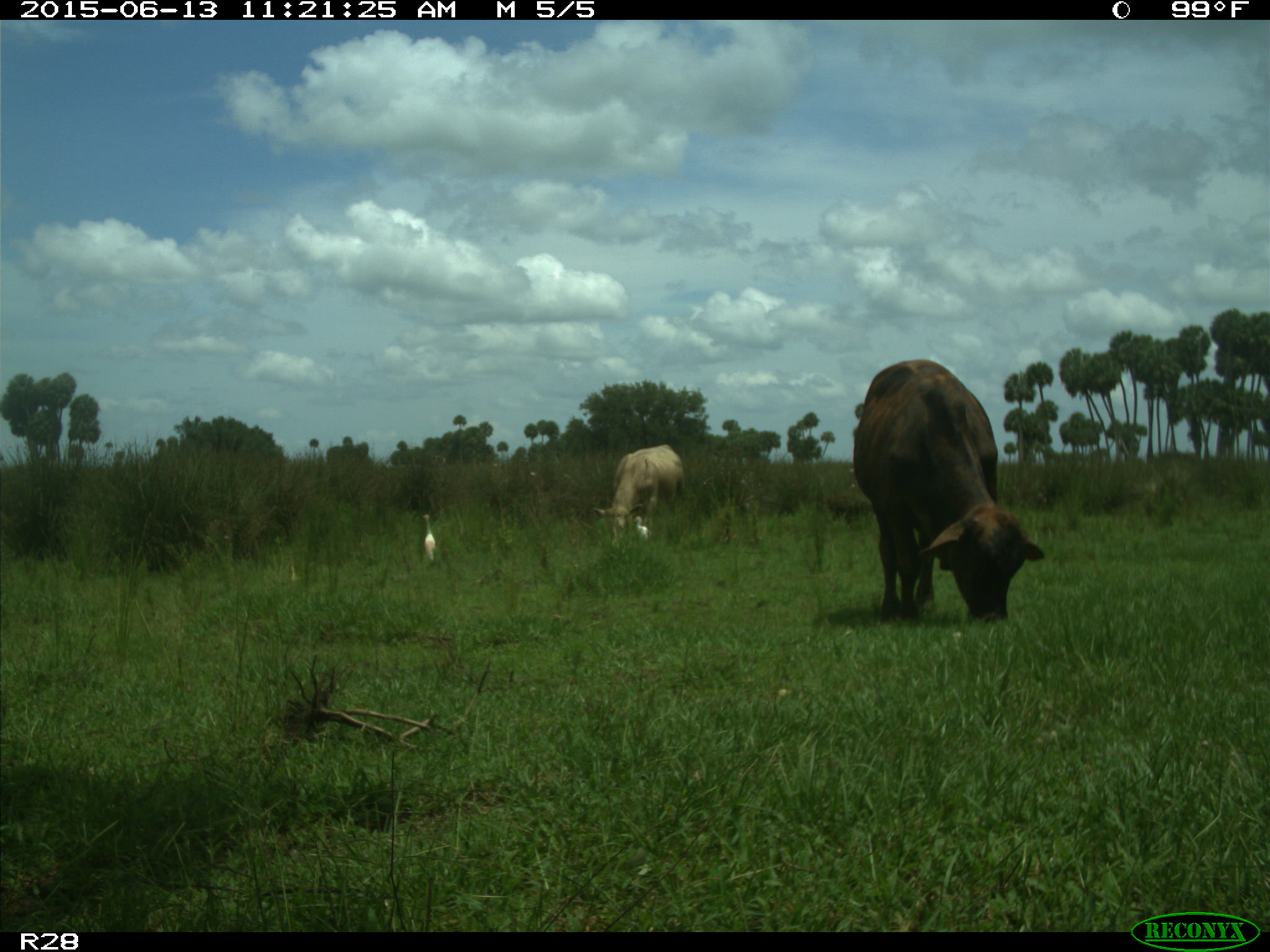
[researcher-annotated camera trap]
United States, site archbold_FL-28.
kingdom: Animalia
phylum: Chordata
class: Mammalia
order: Artiodactyla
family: Bovidae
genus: Bos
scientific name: Bos taurus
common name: domestic cow